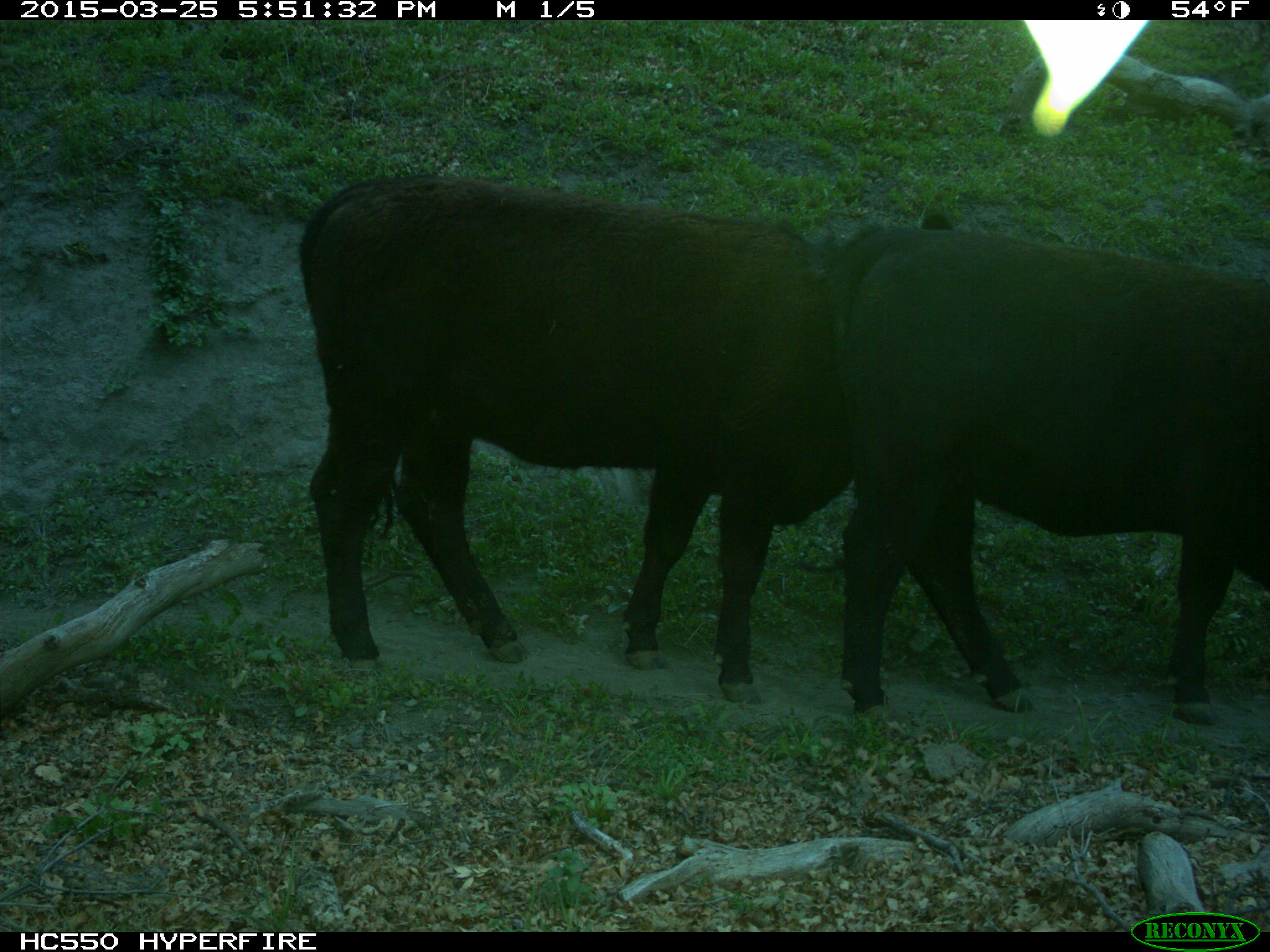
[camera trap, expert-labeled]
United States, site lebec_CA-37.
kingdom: Animalia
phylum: Chordata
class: Mammalia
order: Artiodactyla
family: Bovidae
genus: Bos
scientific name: Bos taurus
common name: domestic cow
Bos taurus (domestic cow).